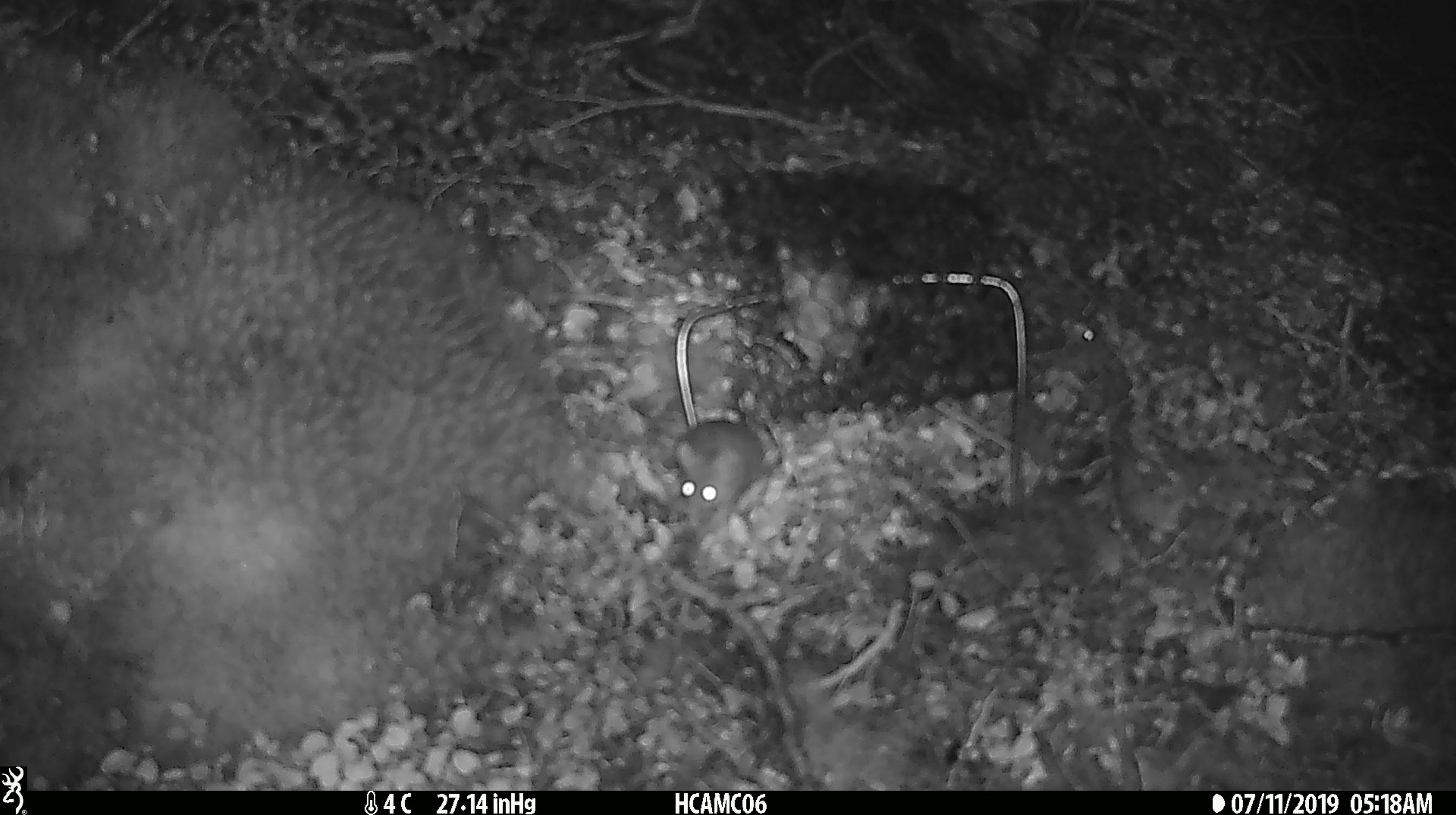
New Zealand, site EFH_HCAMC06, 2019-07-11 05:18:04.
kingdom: Animalia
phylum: Chordata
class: Mammalia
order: Rodentia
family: Muridae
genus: Mus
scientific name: Mus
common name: mouse